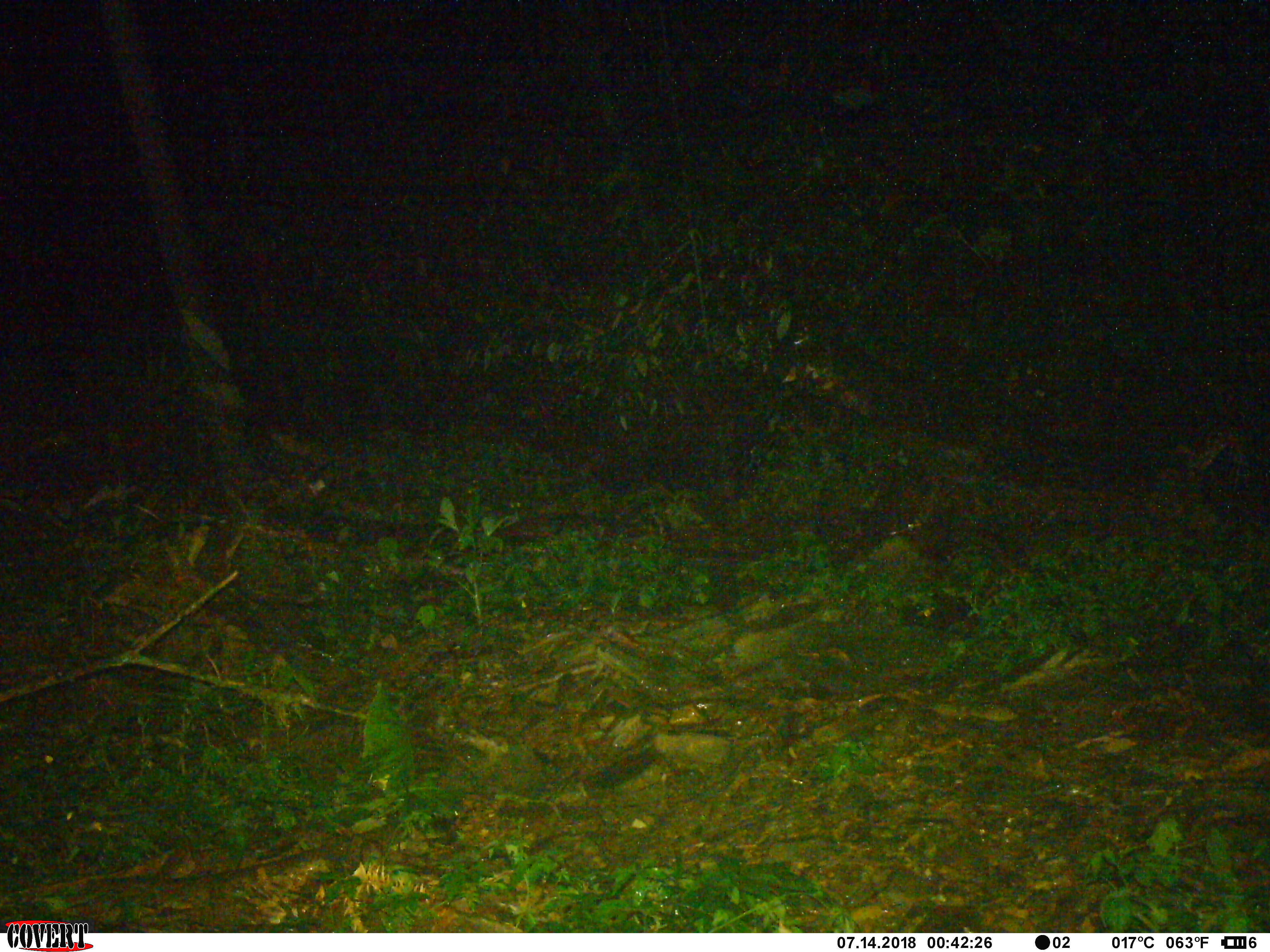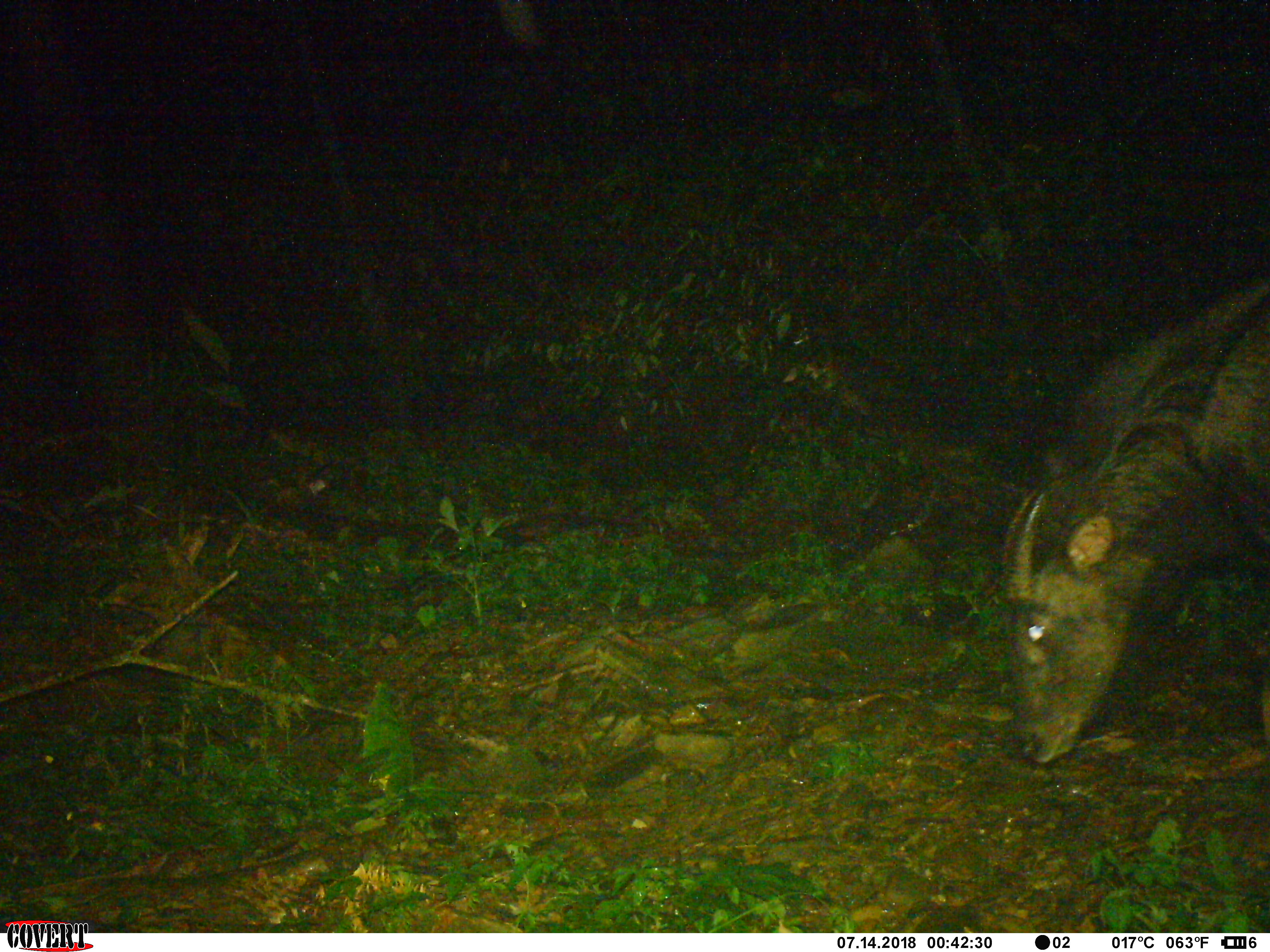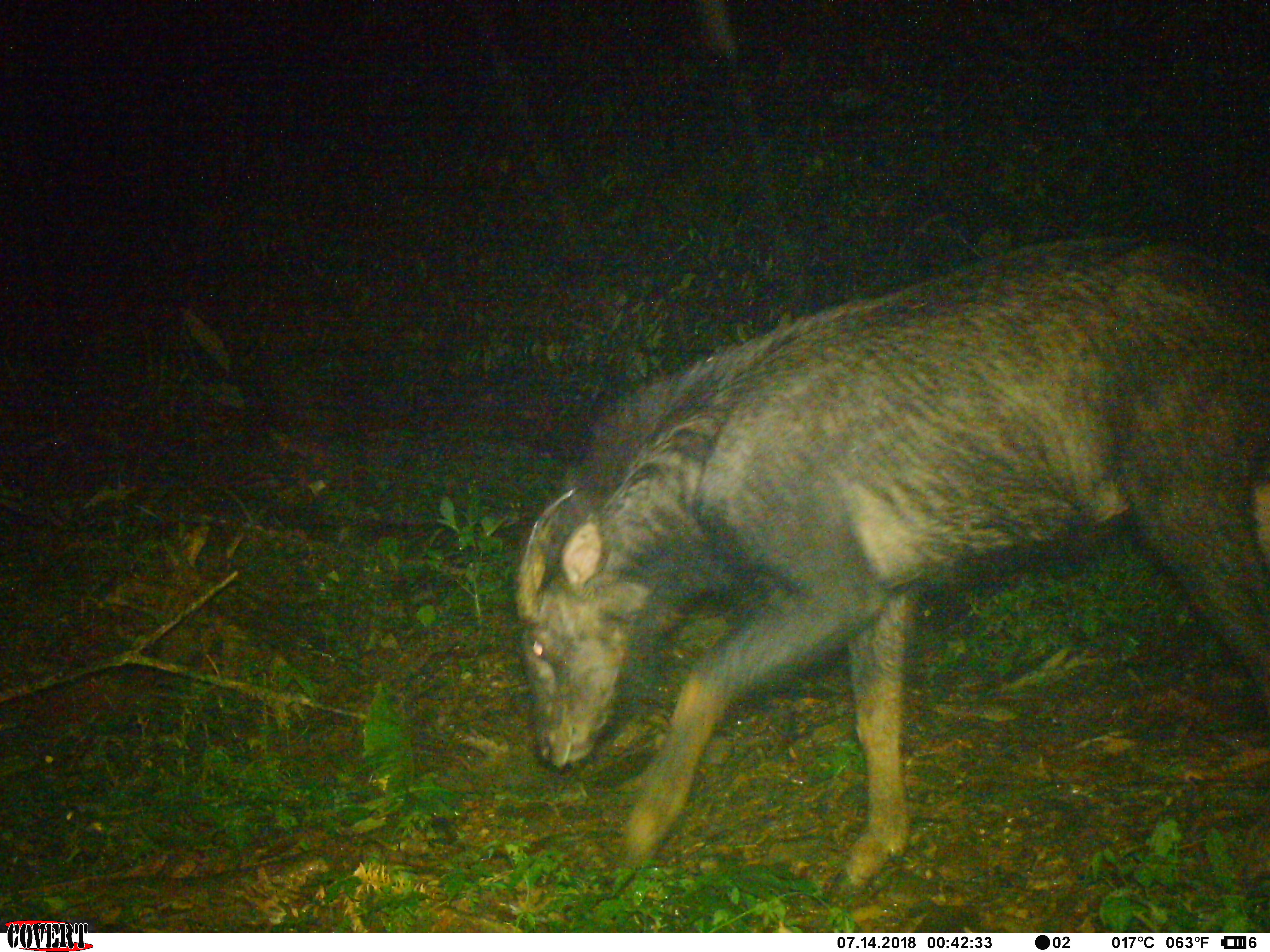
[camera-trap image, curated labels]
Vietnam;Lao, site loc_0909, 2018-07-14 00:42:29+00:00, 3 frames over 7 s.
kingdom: Animalia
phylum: Chordata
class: Mammalia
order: Artiodactyla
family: Bovidae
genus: Capricornis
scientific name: Capricornis sumatraensis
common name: chinese serow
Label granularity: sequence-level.